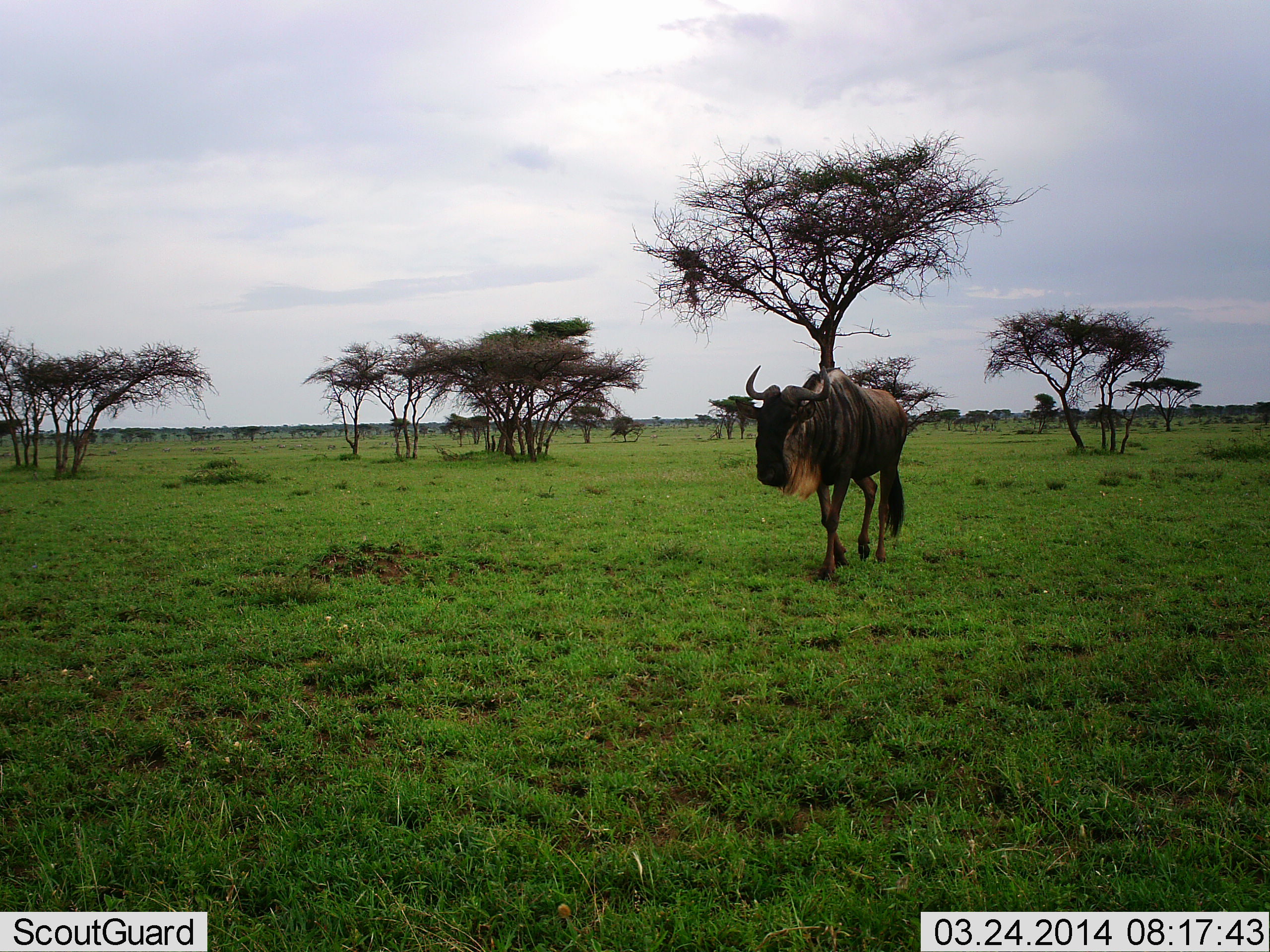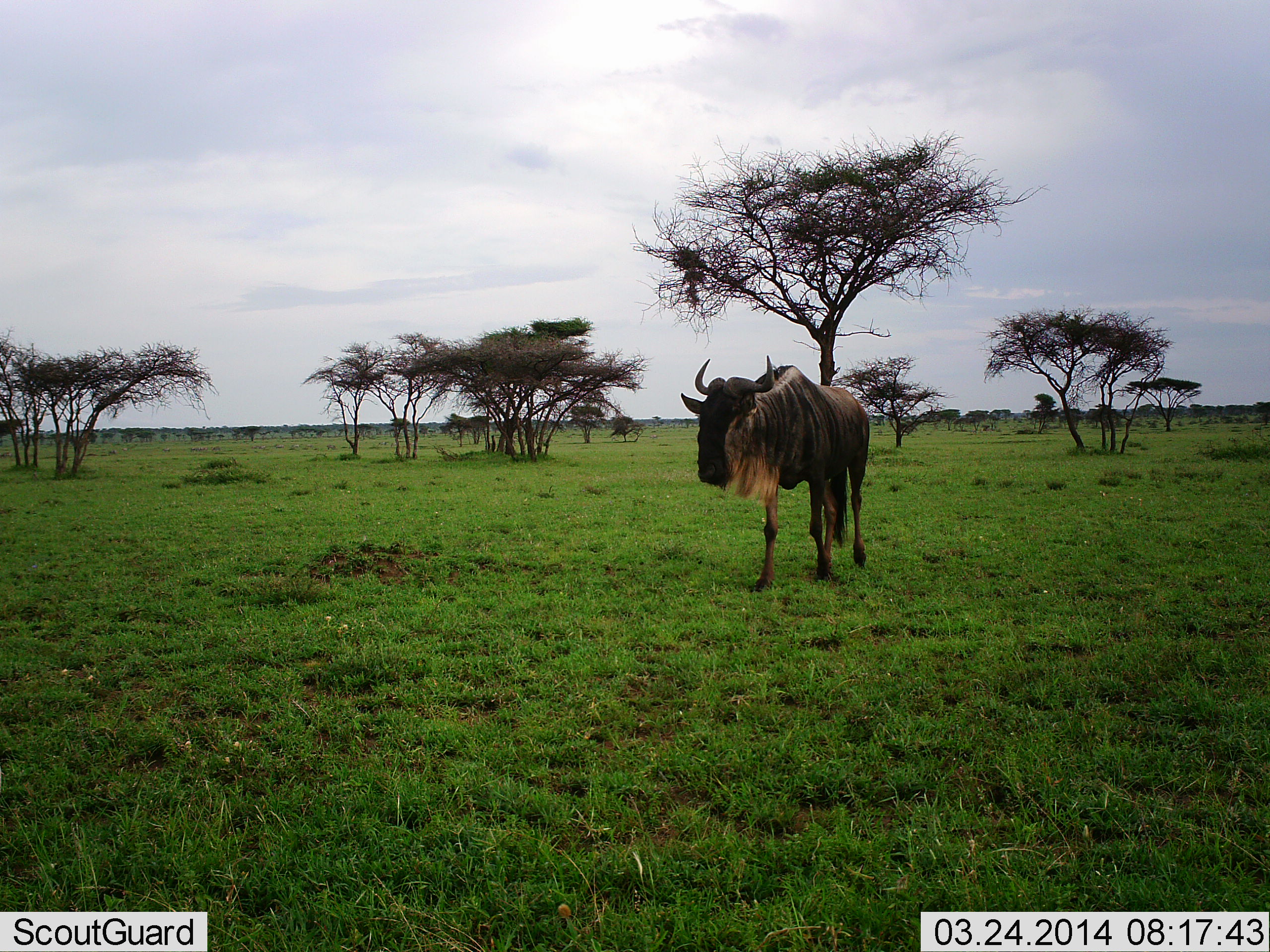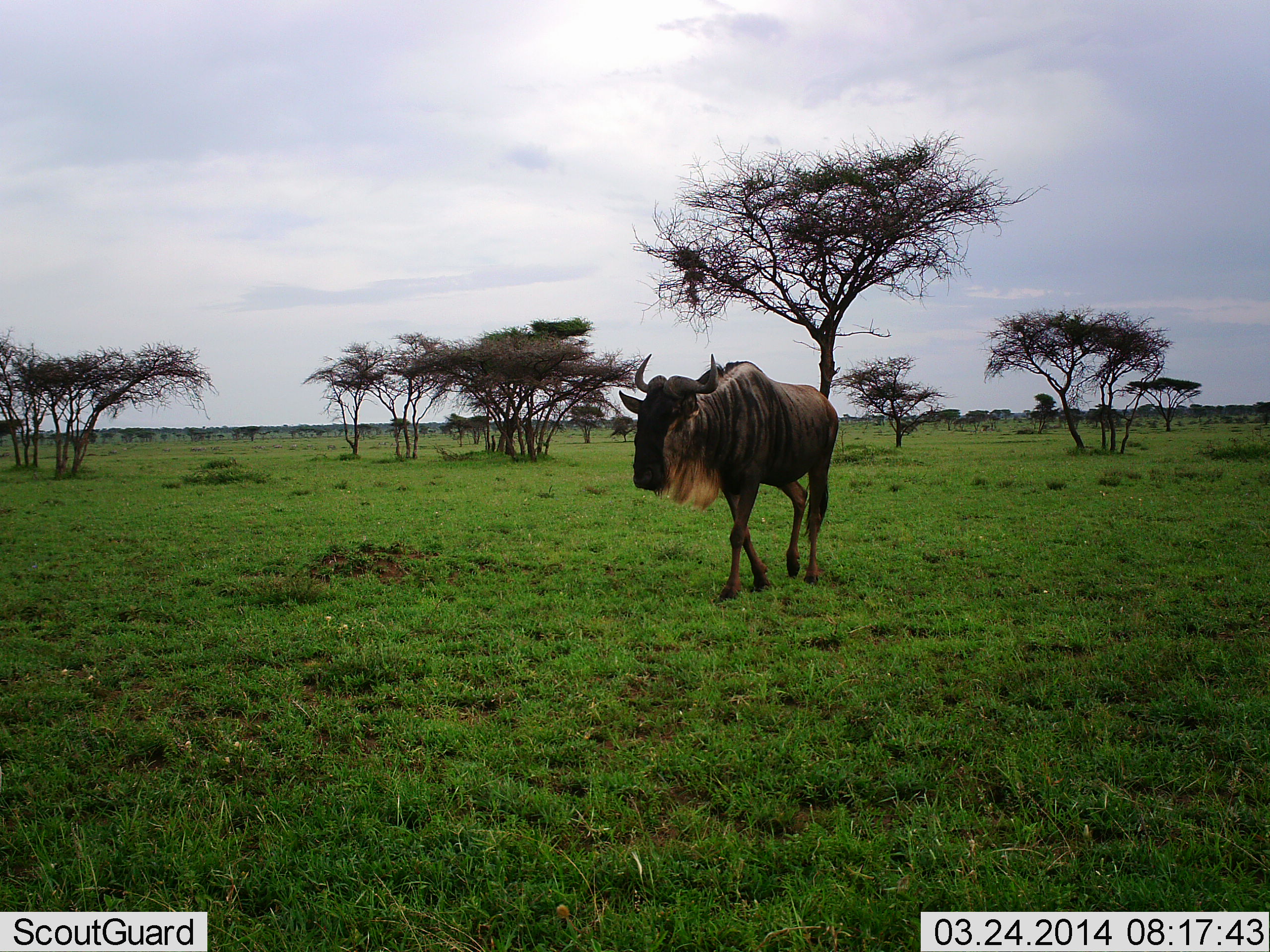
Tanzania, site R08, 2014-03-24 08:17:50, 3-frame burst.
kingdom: Animalia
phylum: Chordata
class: Mammalia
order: Artiodactyla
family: Bovidae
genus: Connochaetes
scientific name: Connochaetes taurinus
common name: blue wildebeest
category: wildebeest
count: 1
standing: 0%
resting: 0%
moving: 100%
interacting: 0%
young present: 0%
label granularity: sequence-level